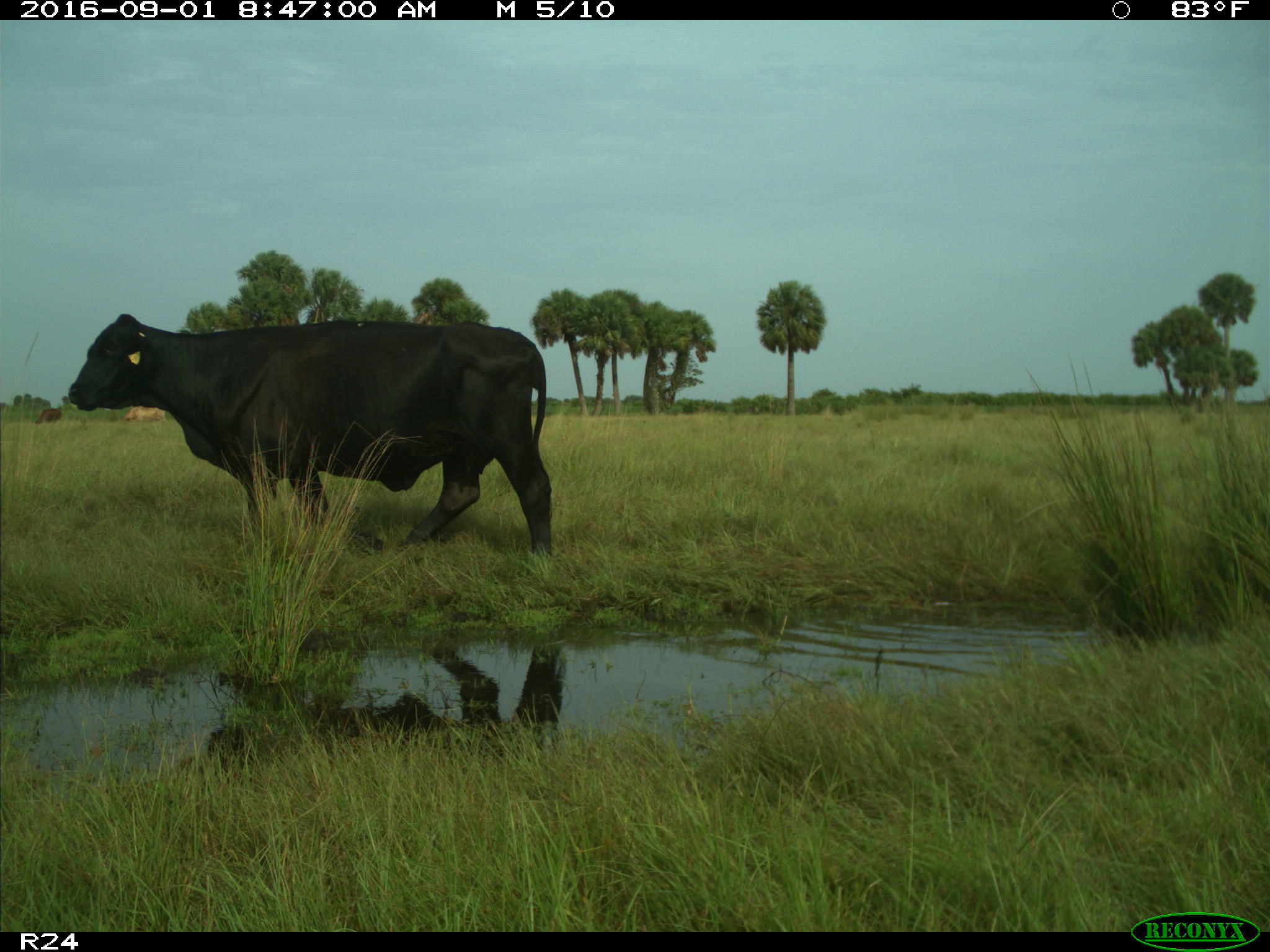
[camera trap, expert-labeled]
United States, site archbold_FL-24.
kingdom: Animalia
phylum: Chordata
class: Mammalia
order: Artiodactyla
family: Bovidae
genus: Bos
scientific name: Bos taurus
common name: domestic cow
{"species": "Bos taurus (domestic cow)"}